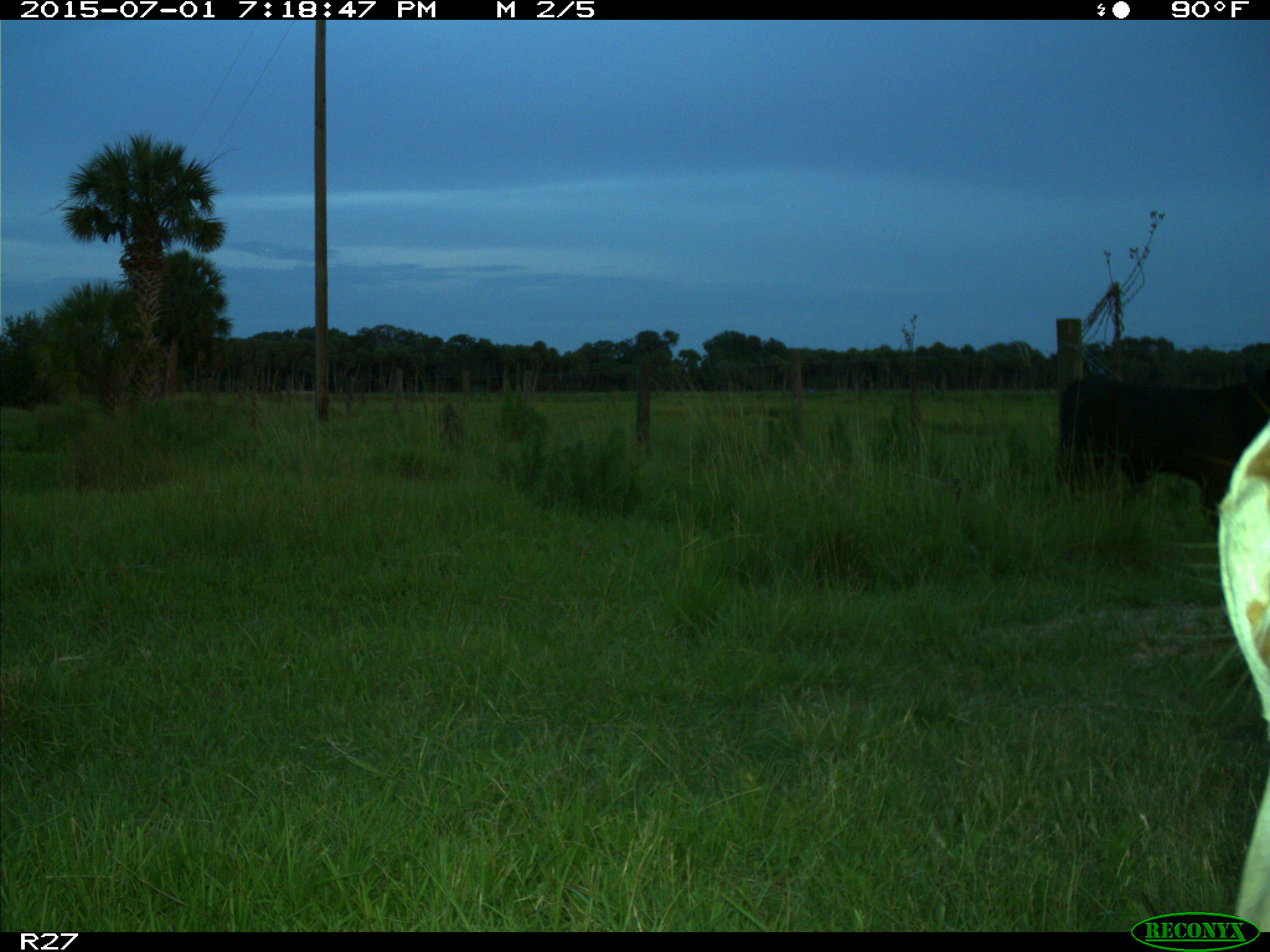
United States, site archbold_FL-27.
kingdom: Animalia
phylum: Chordata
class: Mammalia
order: Artiodactyla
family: Bovidae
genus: Bos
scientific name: Bos taurus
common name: domestic cow